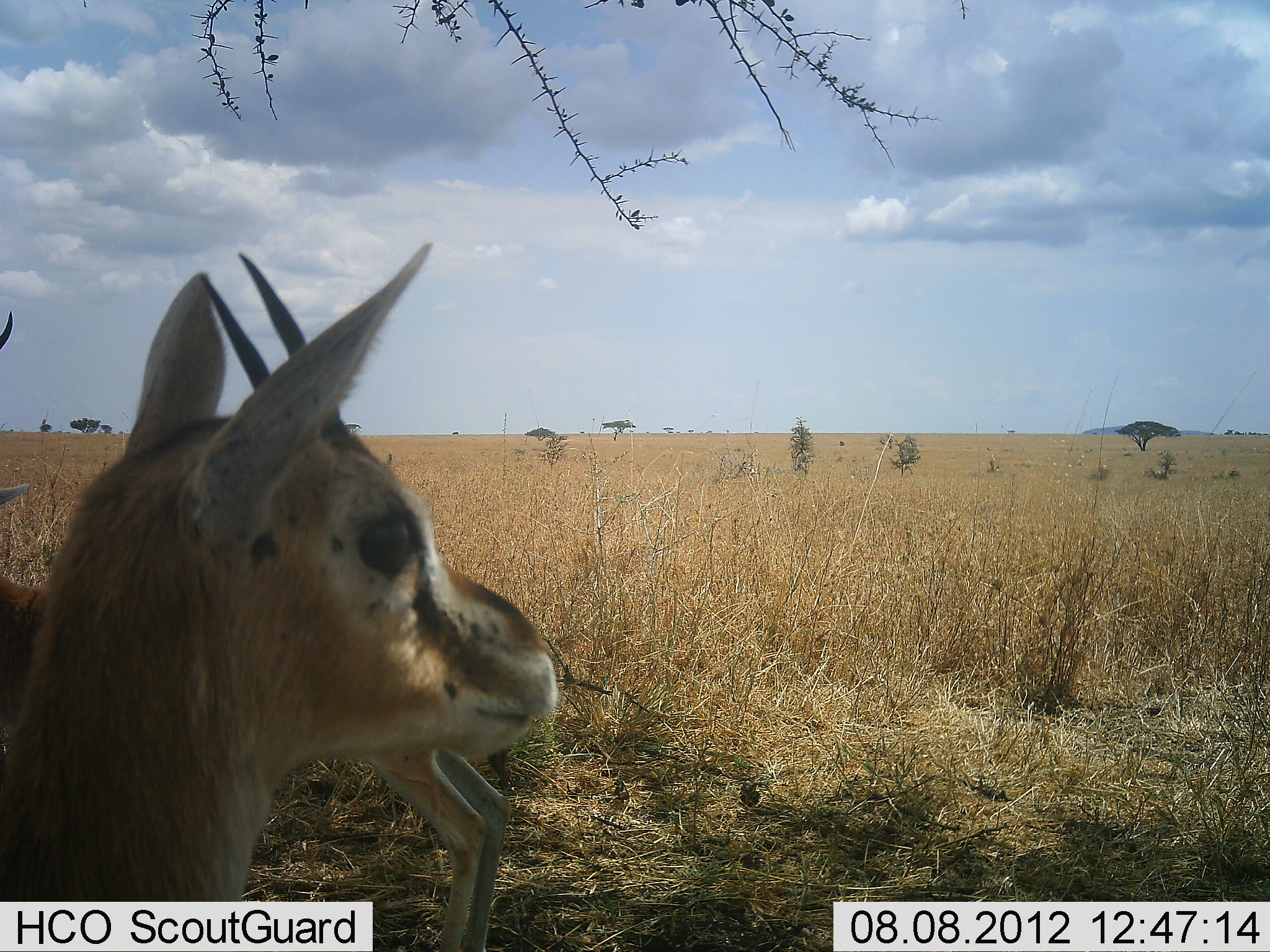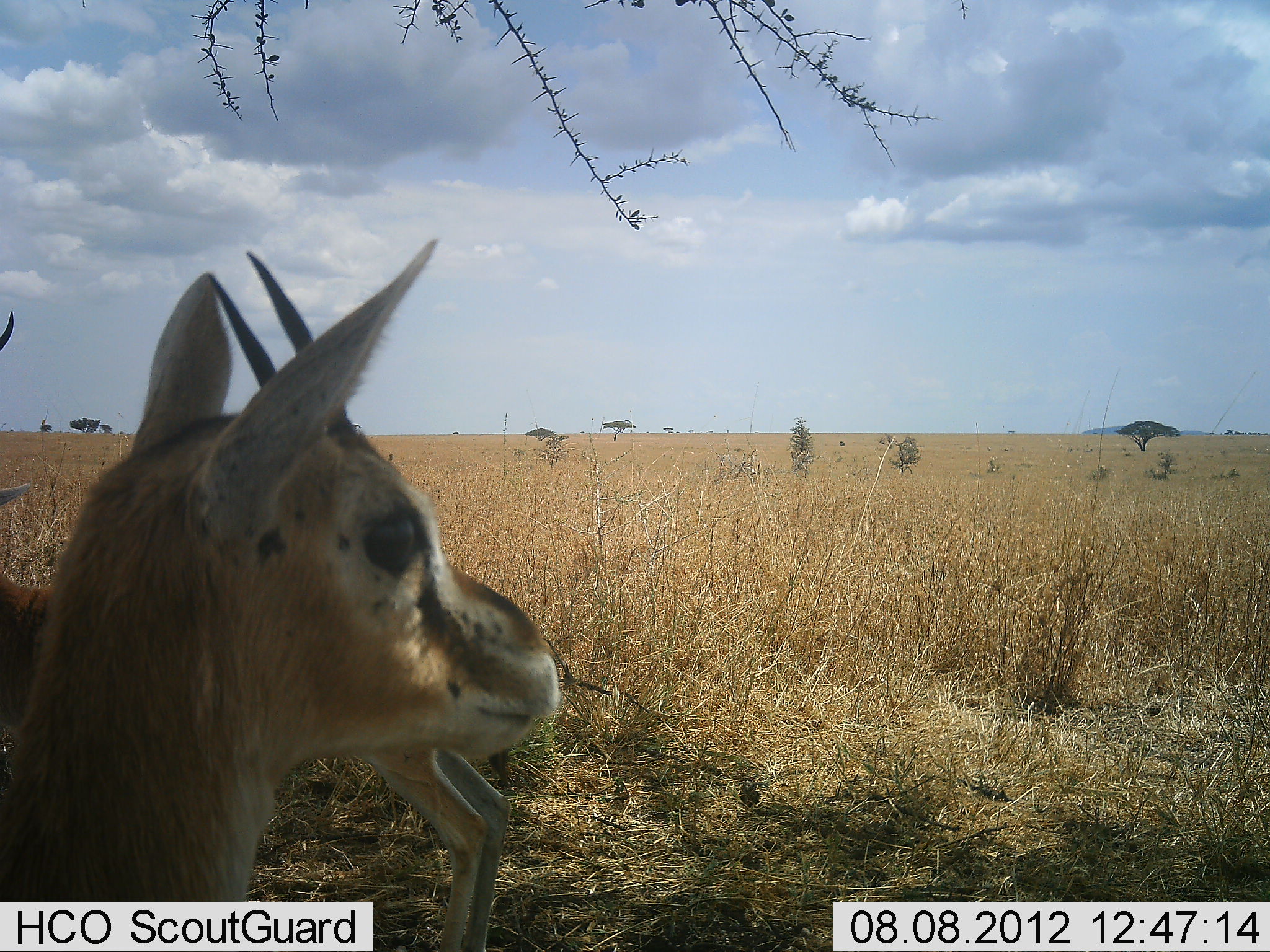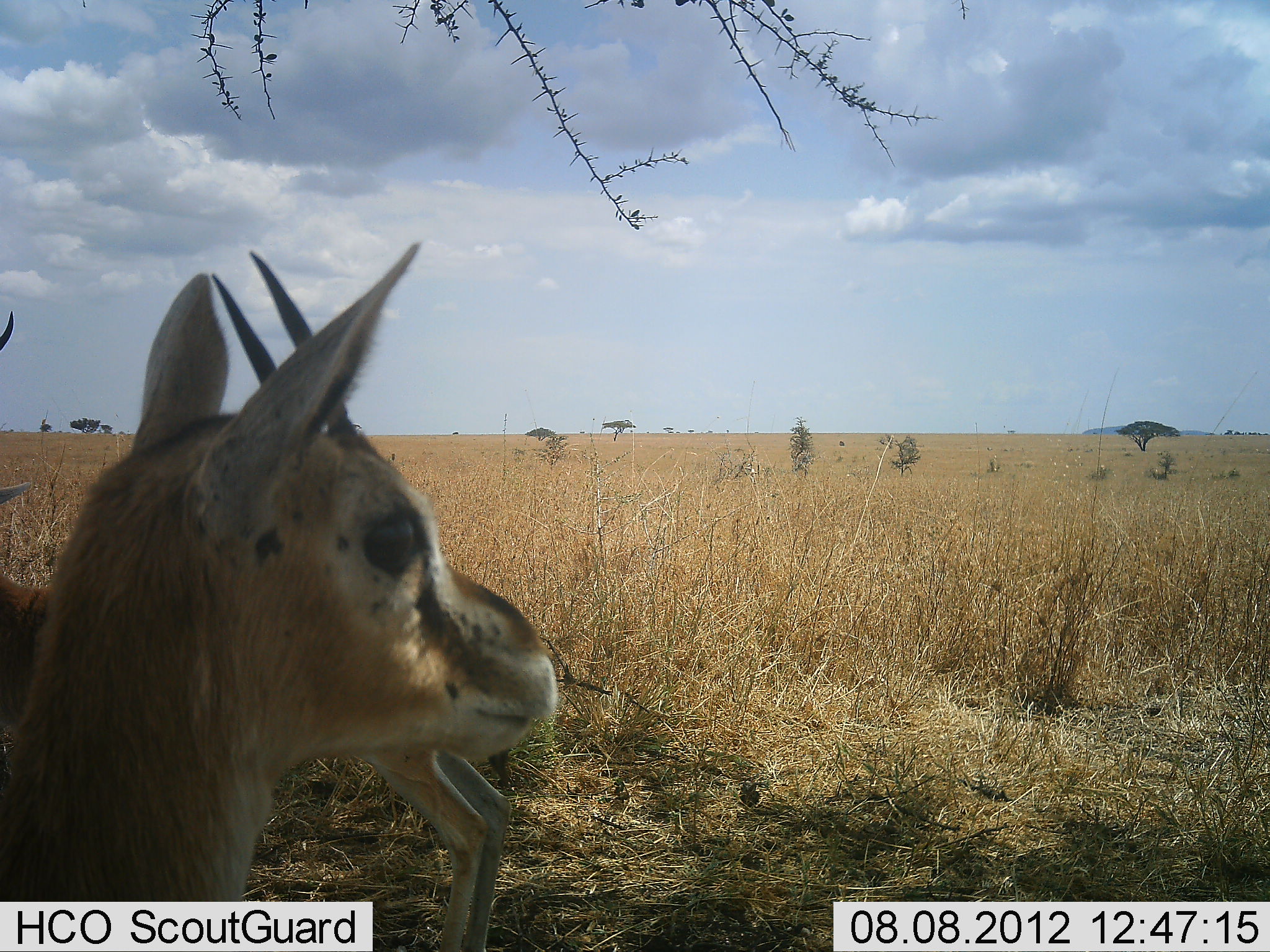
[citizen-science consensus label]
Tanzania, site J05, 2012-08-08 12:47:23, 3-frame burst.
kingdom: Animalia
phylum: Chordata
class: Mammalia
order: Artiodactyla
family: Bovidae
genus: Eudorcas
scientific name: Eudorcas thomsonii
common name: thomson's gazelle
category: gazellethomsons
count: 2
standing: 100%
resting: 0%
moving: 0%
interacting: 0%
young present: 0%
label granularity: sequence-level